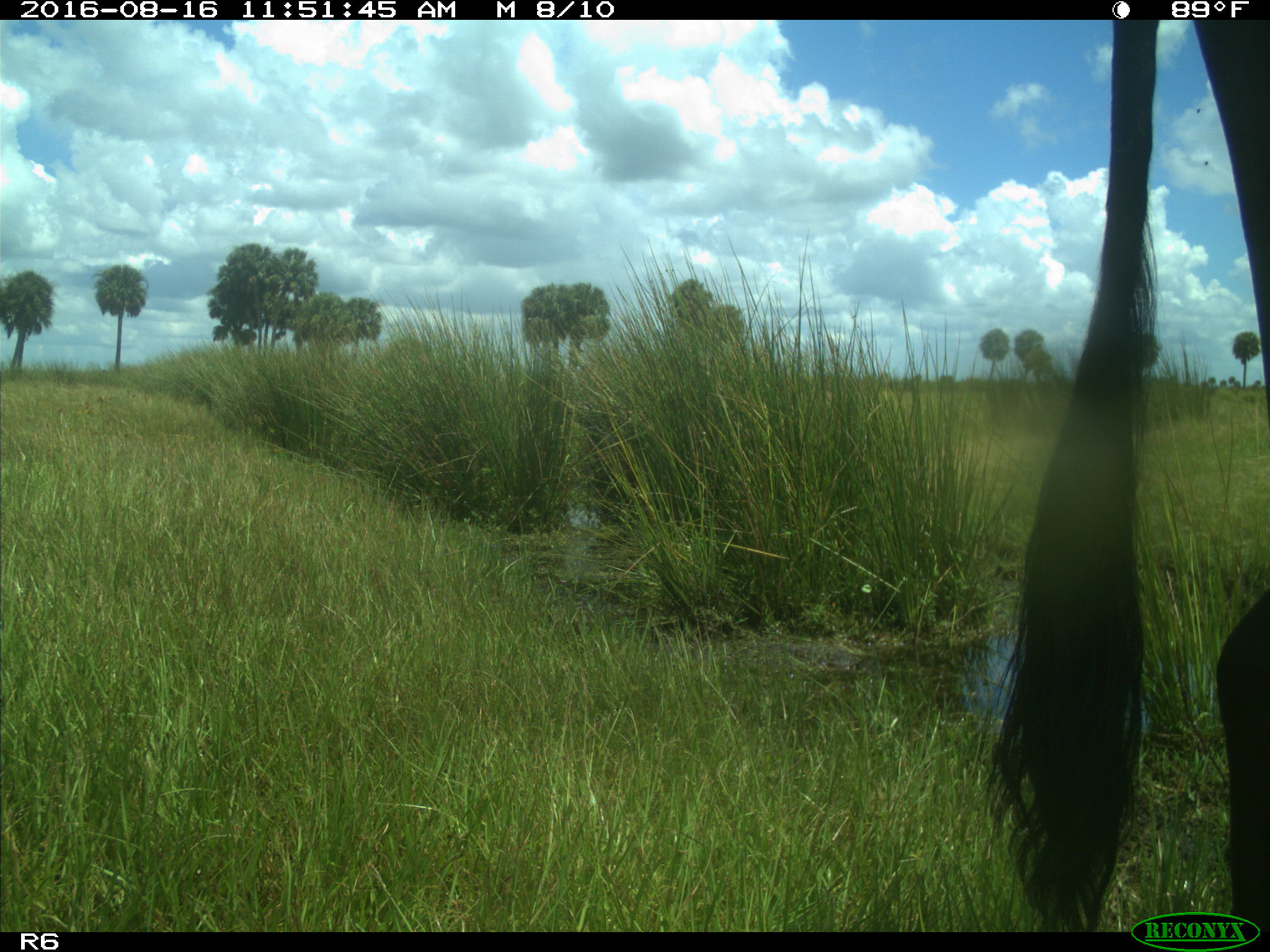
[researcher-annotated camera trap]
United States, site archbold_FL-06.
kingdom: Animalia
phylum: Chordata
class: Mammalia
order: Artiodactyla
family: Bovidae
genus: Bos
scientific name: Bos taurus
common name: domestic cow